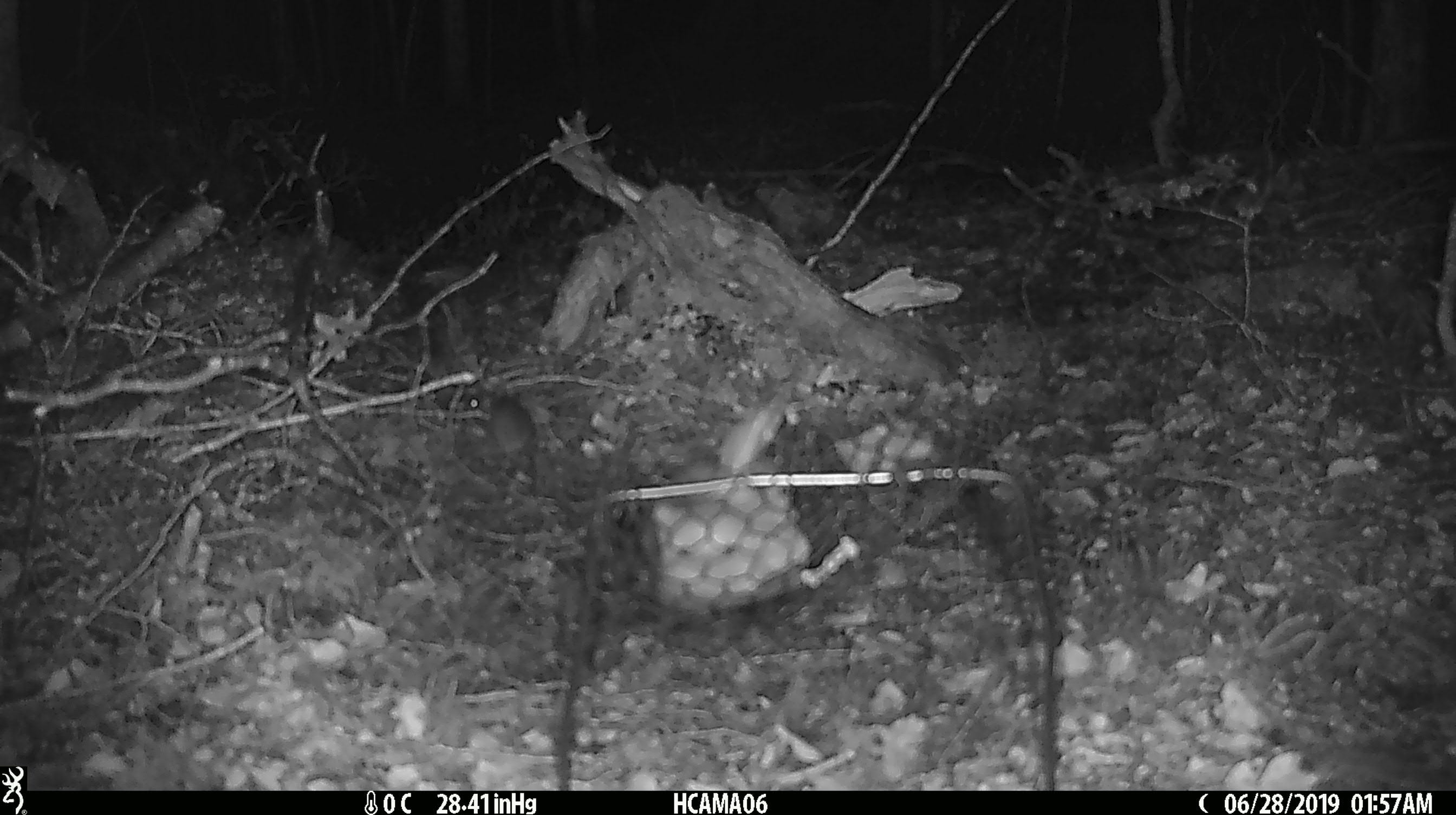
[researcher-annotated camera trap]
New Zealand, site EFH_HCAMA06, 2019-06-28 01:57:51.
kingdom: Animalia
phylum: Chordata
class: Mammalia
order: Rodentia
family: Muridae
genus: Mus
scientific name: Mus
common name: mouse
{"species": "mouse (Mus)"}